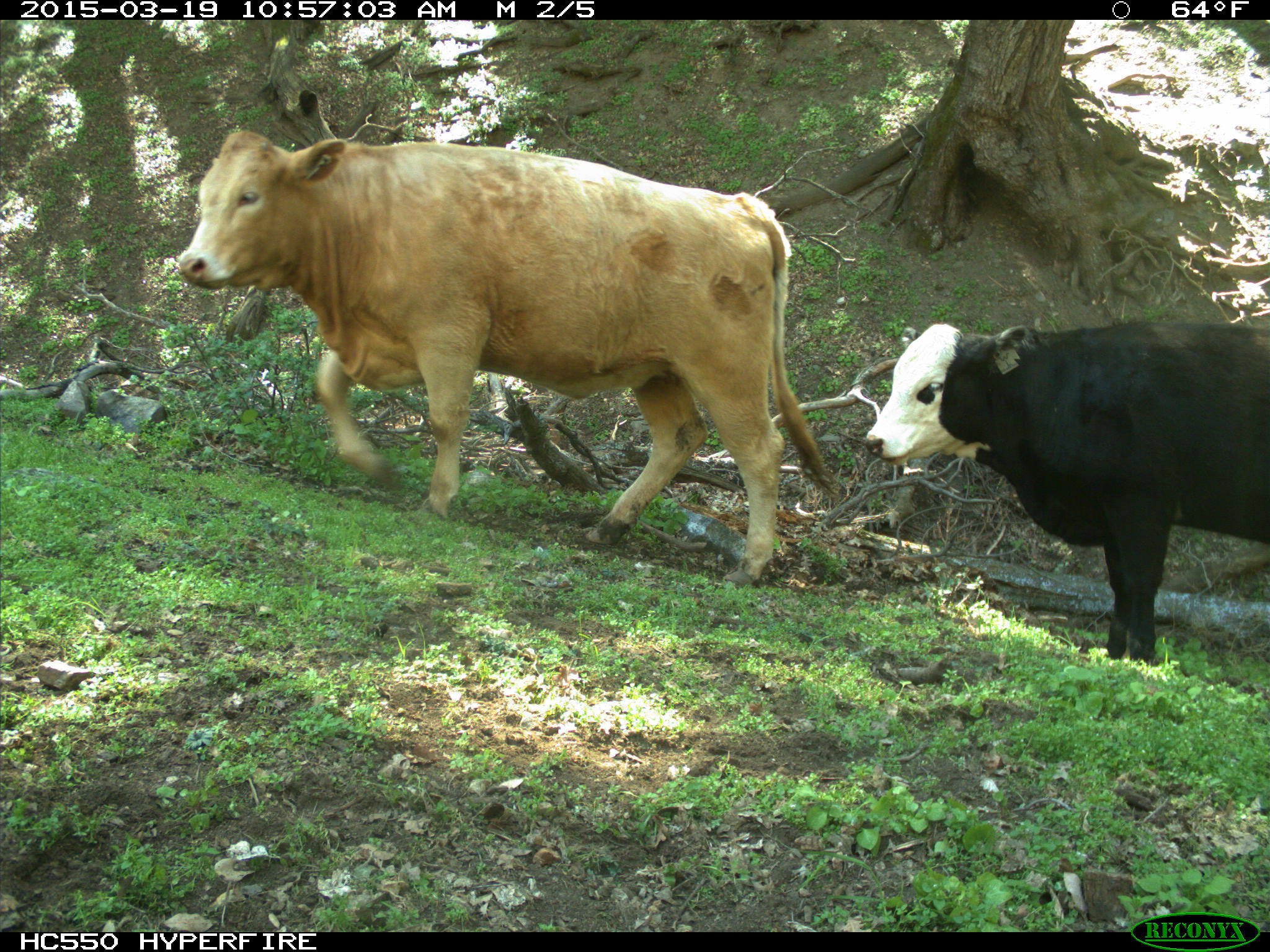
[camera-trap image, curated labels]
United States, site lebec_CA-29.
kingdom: Animalia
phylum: Chordata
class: Mammalia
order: Artiodactyla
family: Bovidae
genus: Bos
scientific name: Bos taurus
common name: domestic cow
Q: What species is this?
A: Bos taurus (domestic cow).